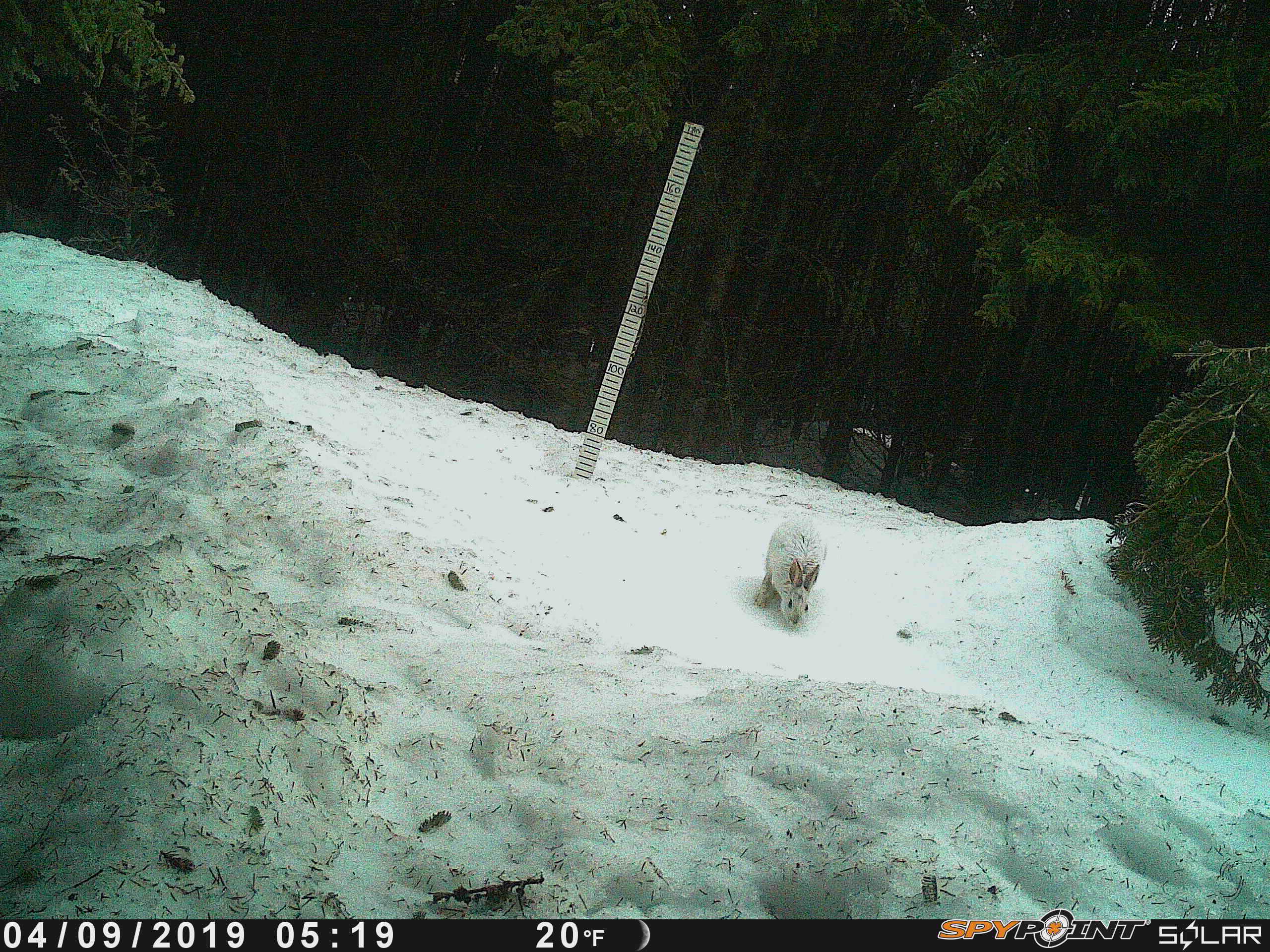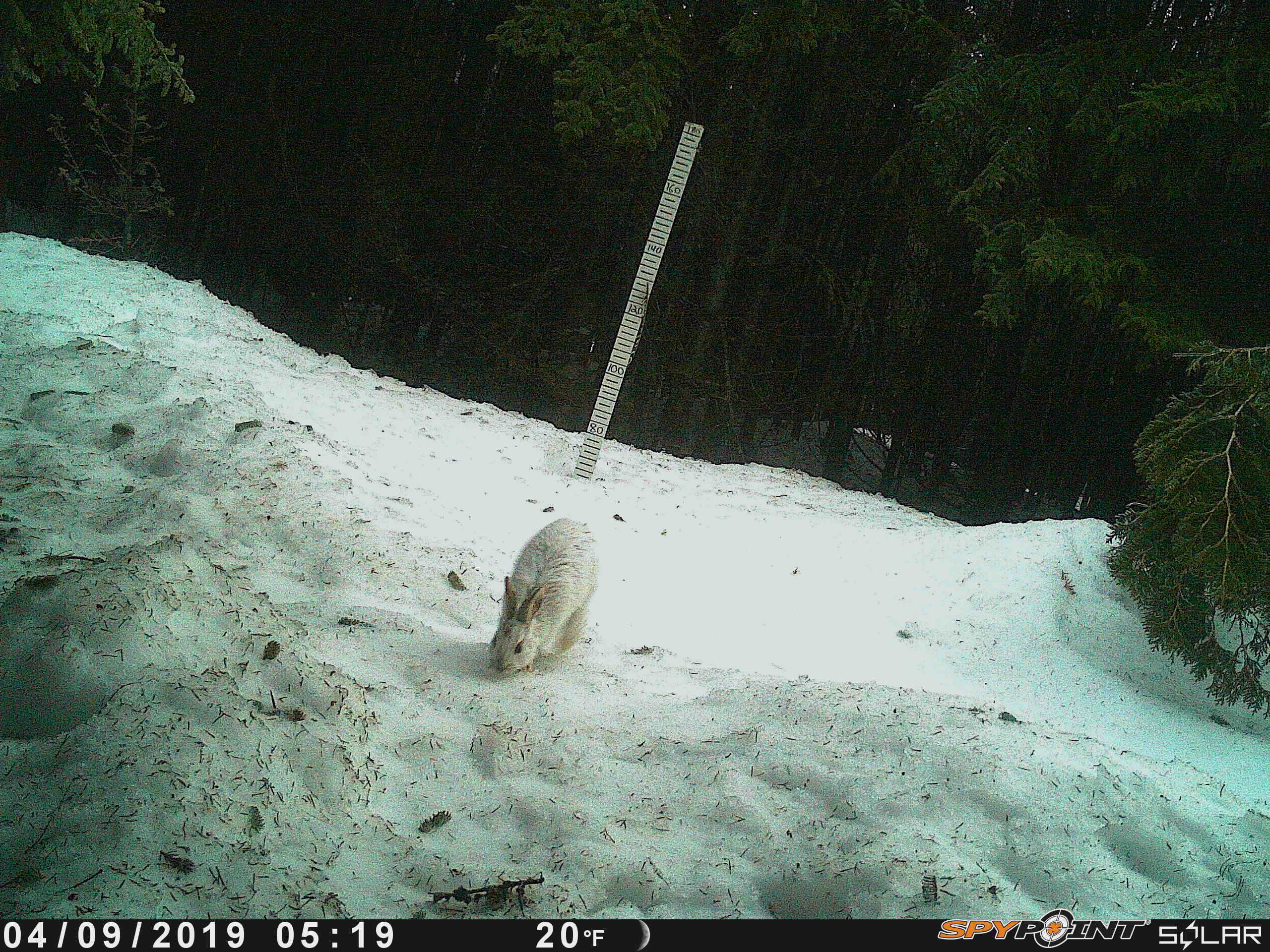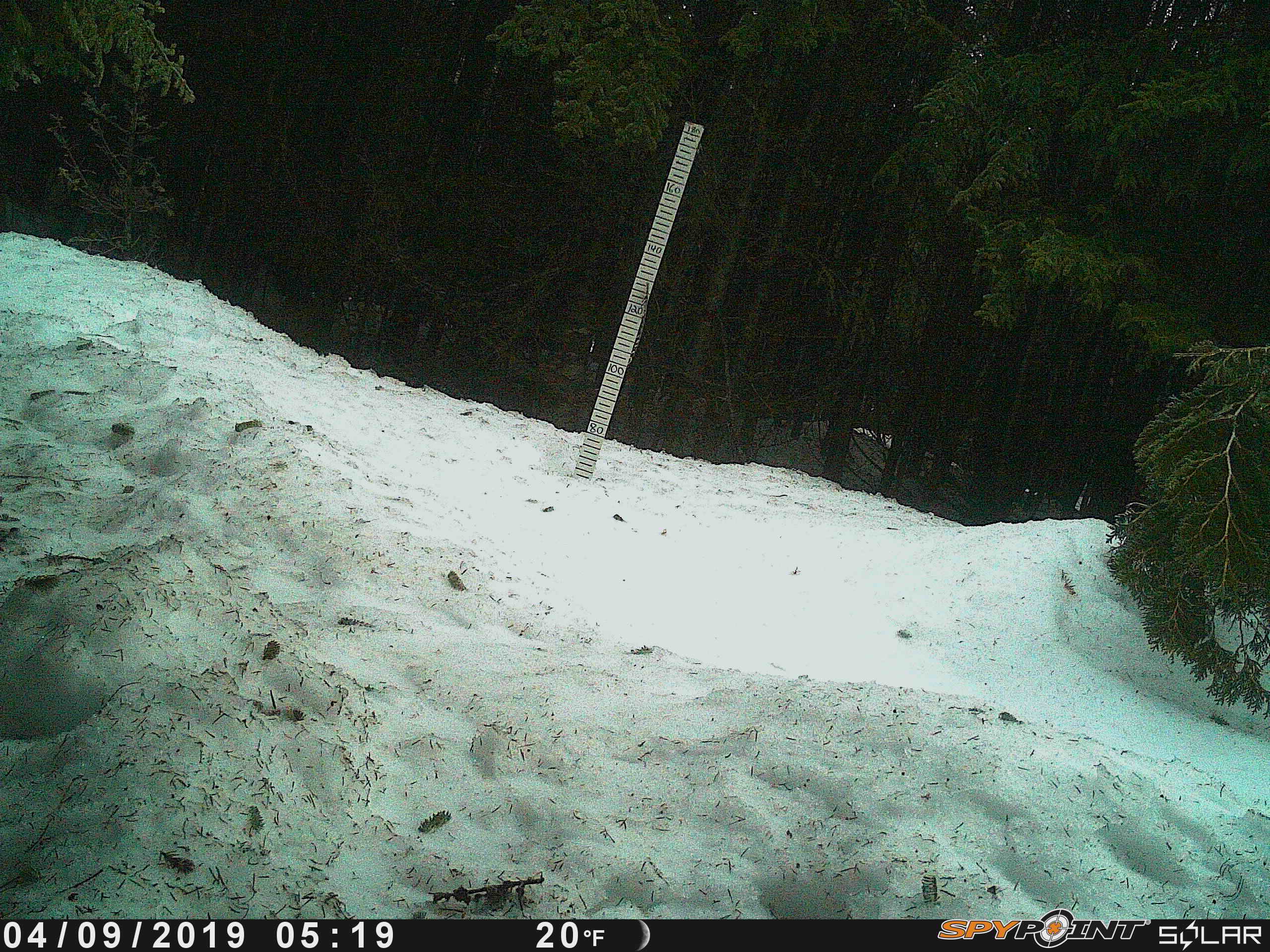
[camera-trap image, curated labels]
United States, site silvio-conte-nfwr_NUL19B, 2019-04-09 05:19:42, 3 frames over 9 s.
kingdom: Animalia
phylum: Chordata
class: Mammalia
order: Lagomorpha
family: Leporidae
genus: Lepus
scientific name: Lepus americanus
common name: snowshoe hare